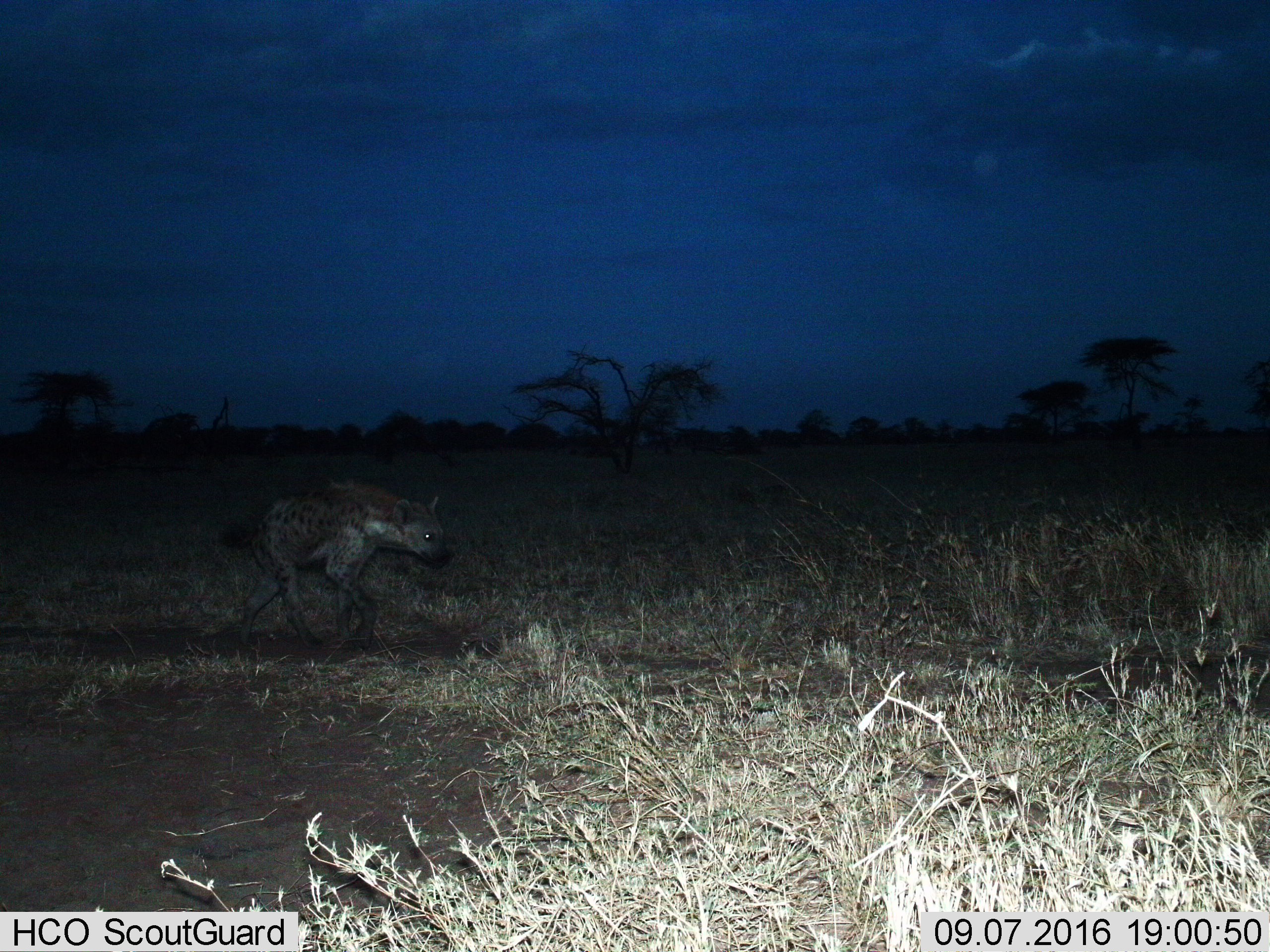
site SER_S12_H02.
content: unidentified animal